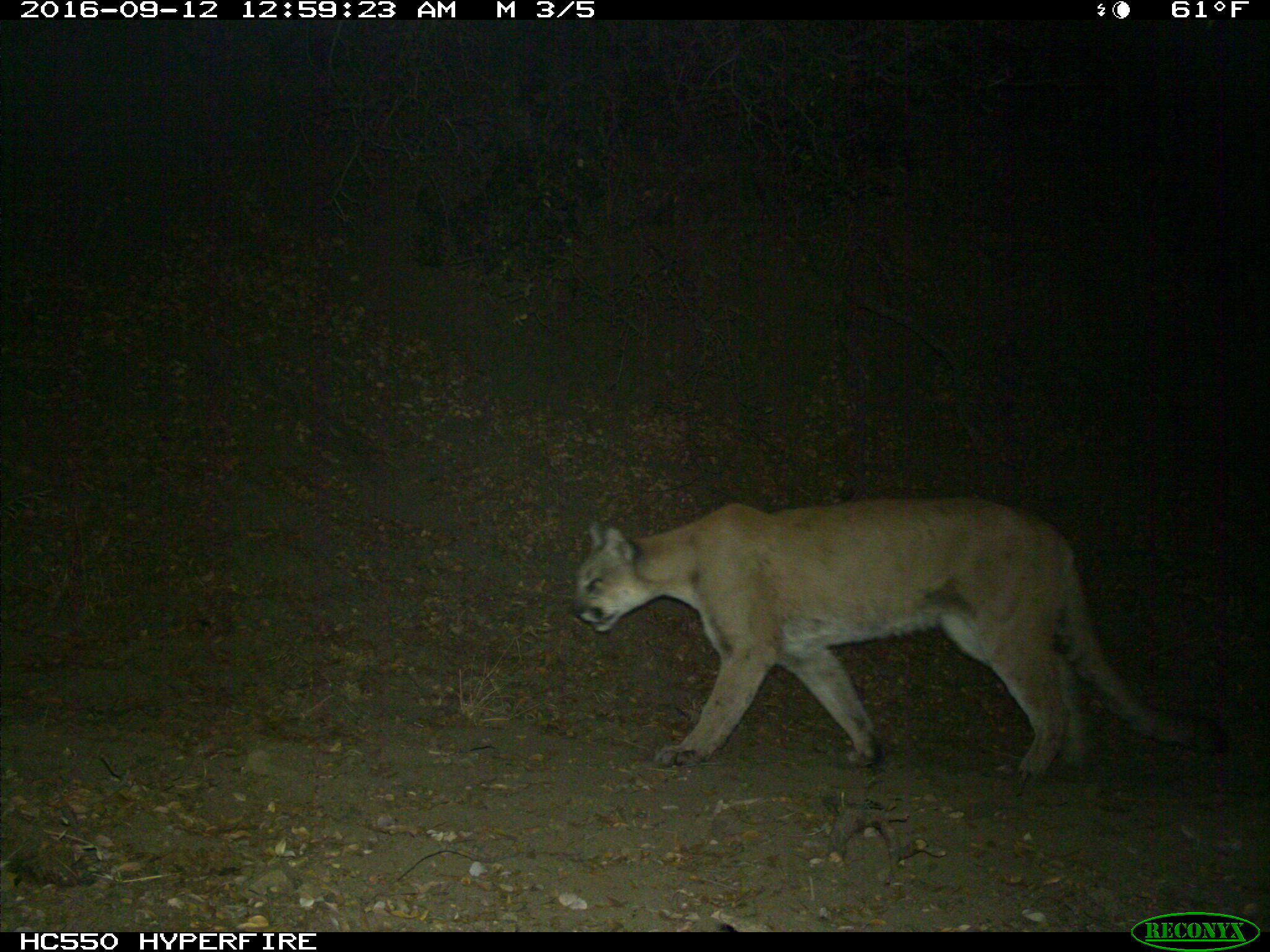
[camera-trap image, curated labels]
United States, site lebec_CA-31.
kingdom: Animalia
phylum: Chordata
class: Mammalia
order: Carnivora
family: Felidae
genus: Puma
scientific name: Puma concolor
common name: mountain lion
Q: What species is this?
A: Puma concolor (mountain lion).